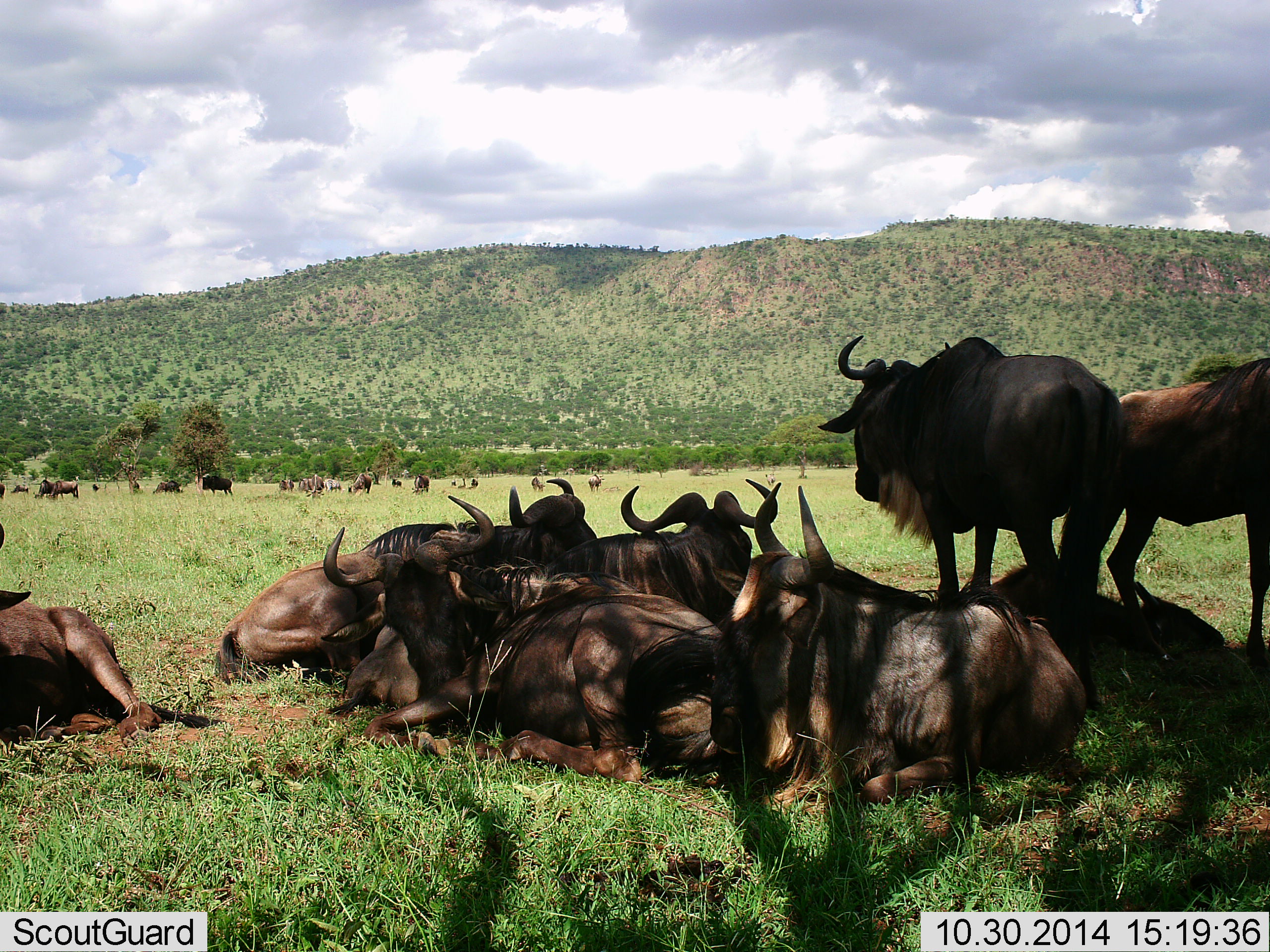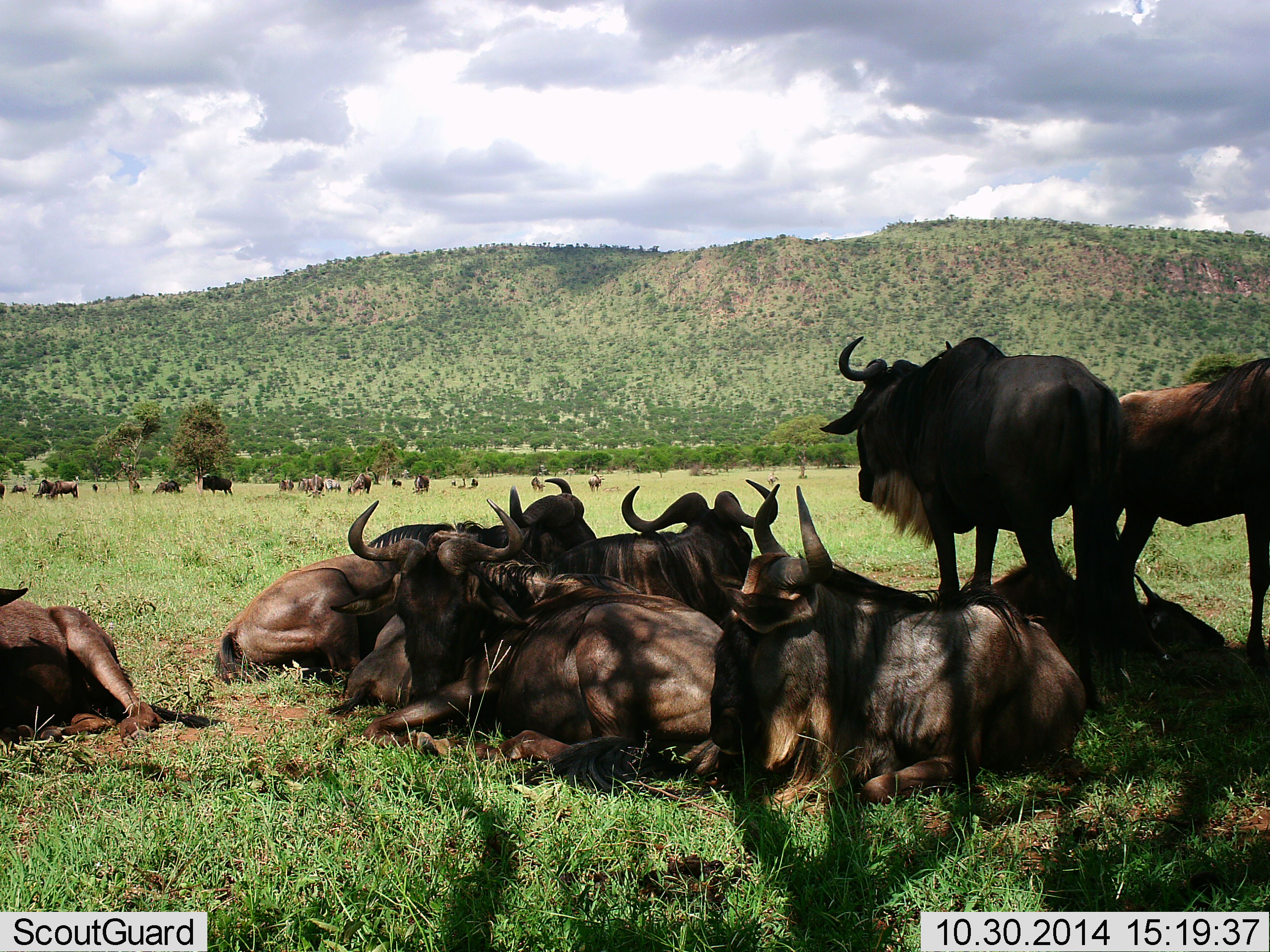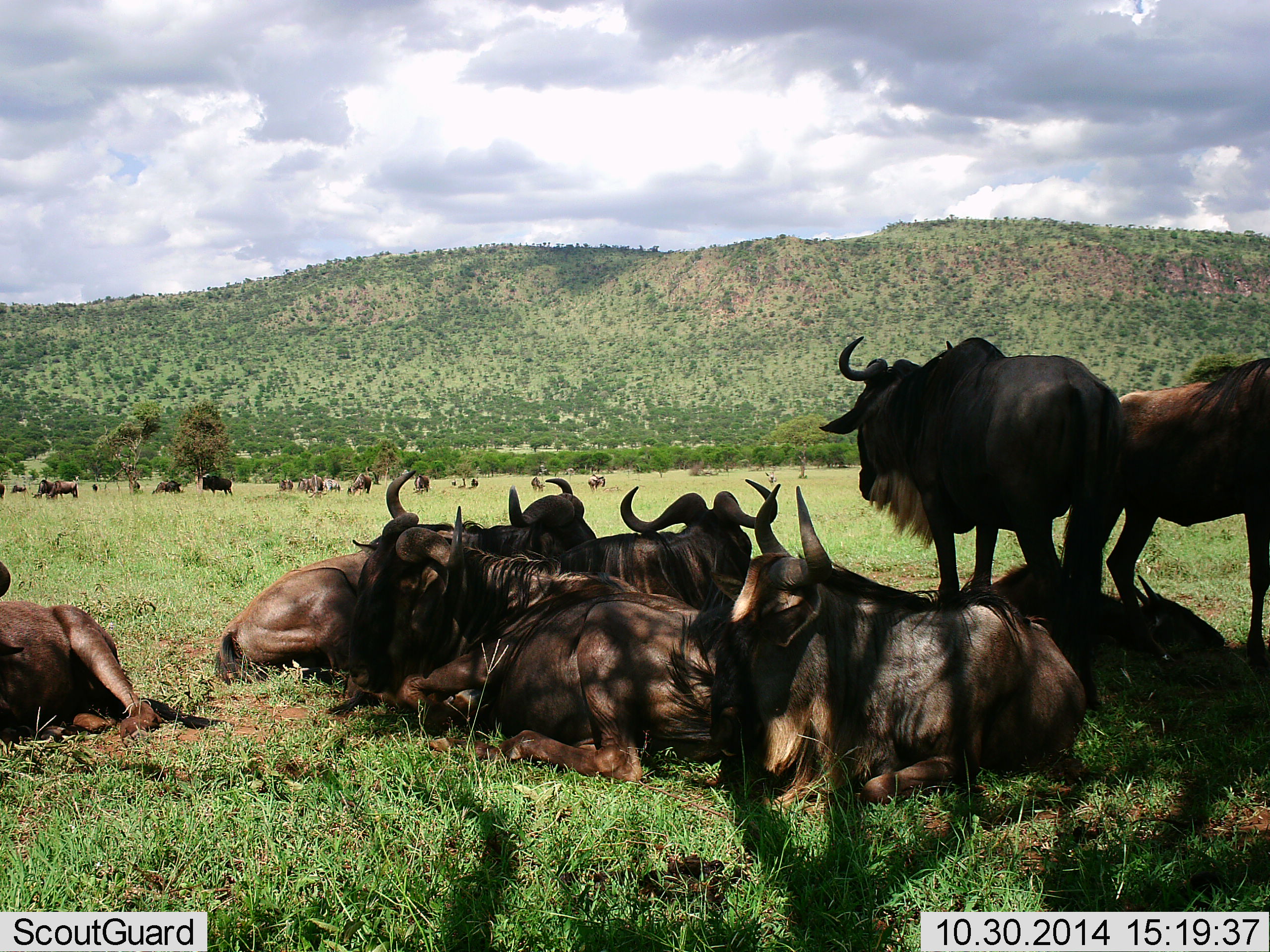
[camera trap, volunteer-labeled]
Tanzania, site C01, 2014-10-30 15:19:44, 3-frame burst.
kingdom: Animalia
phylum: Chordata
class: Mammalia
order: Artiodactyla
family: Bovidae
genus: Connochaetes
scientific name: Connochaetes taurinus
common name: blue wildebeest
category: wildebeest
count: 11-50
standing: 80%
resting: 100%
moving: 10%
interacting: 10%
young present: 0%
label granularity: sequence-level